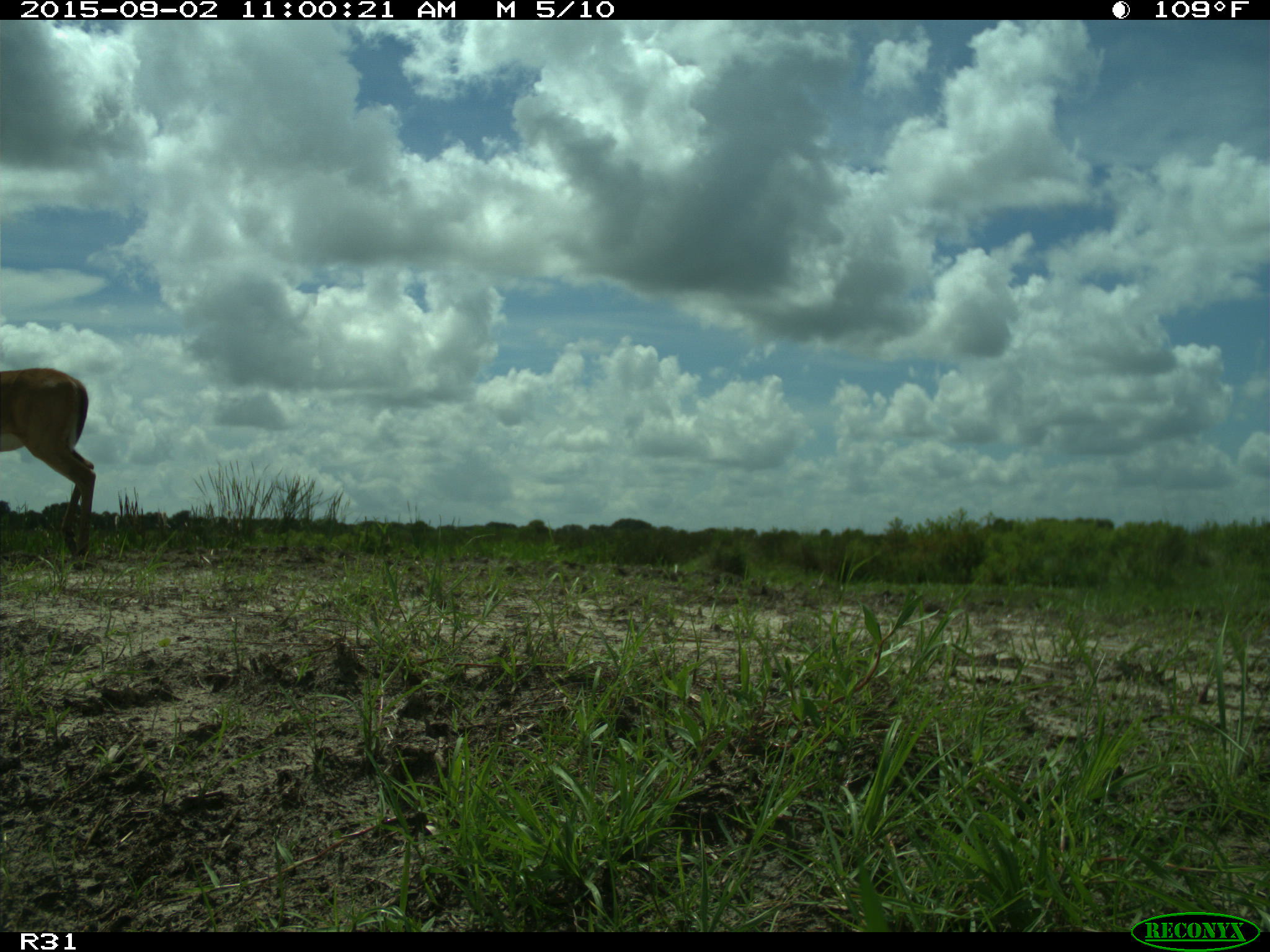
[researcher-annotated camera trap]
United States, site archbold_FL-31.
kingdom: Animalia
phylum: Chordata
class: Mammalia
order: Artiodactyla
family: Cervidae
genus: Odocoileus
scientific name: Odocoileus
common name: deer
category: unidentified deer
Unidentified deer (deer) (Odocoileus).